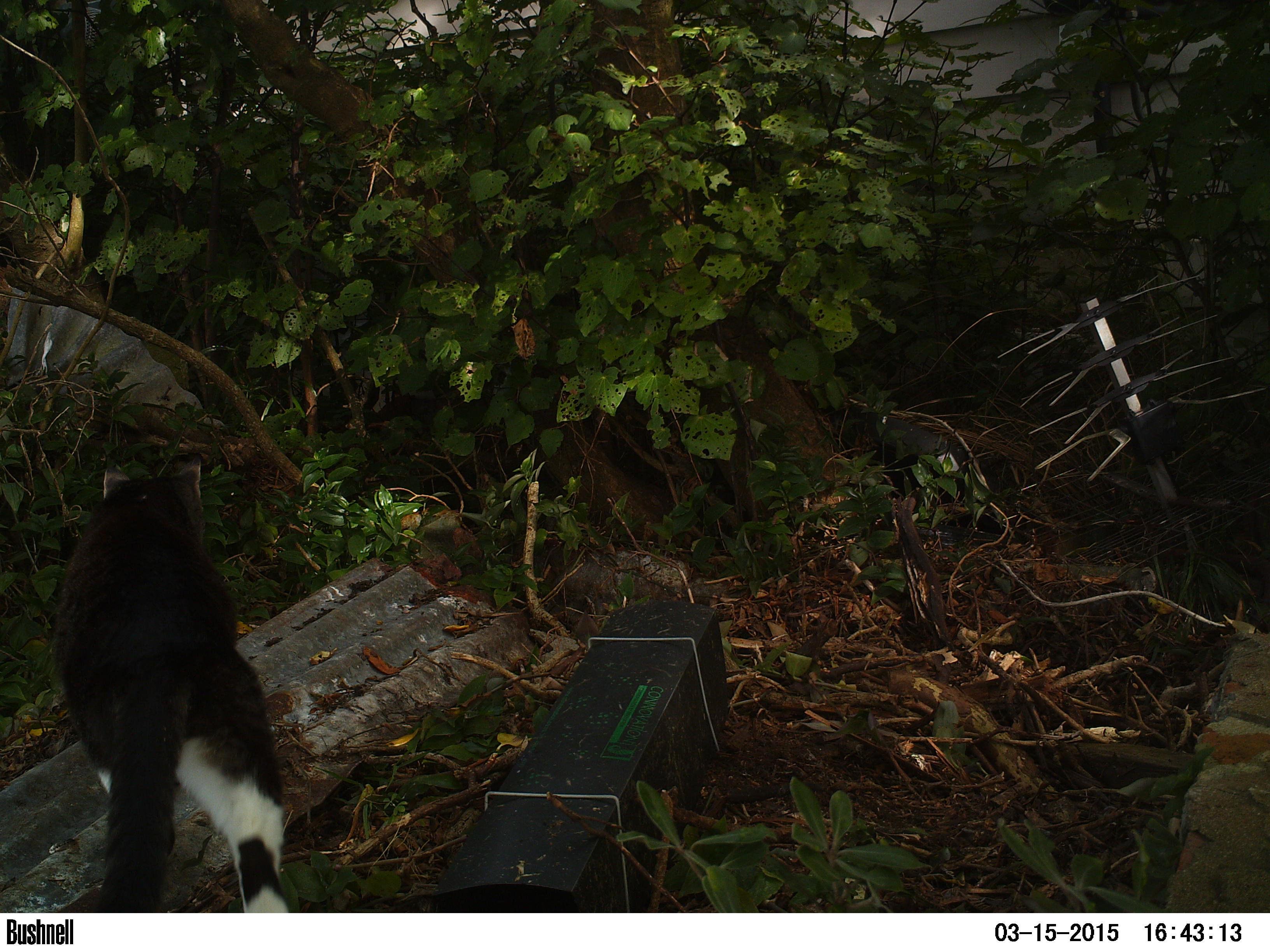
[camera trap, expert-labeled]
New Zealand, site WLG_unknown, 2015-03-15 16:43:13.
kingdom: Animalia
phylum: Chordata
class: Mammalia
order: Carnivora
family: Felidae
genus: Felis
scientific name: Felis catus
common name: domestic cat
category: cat